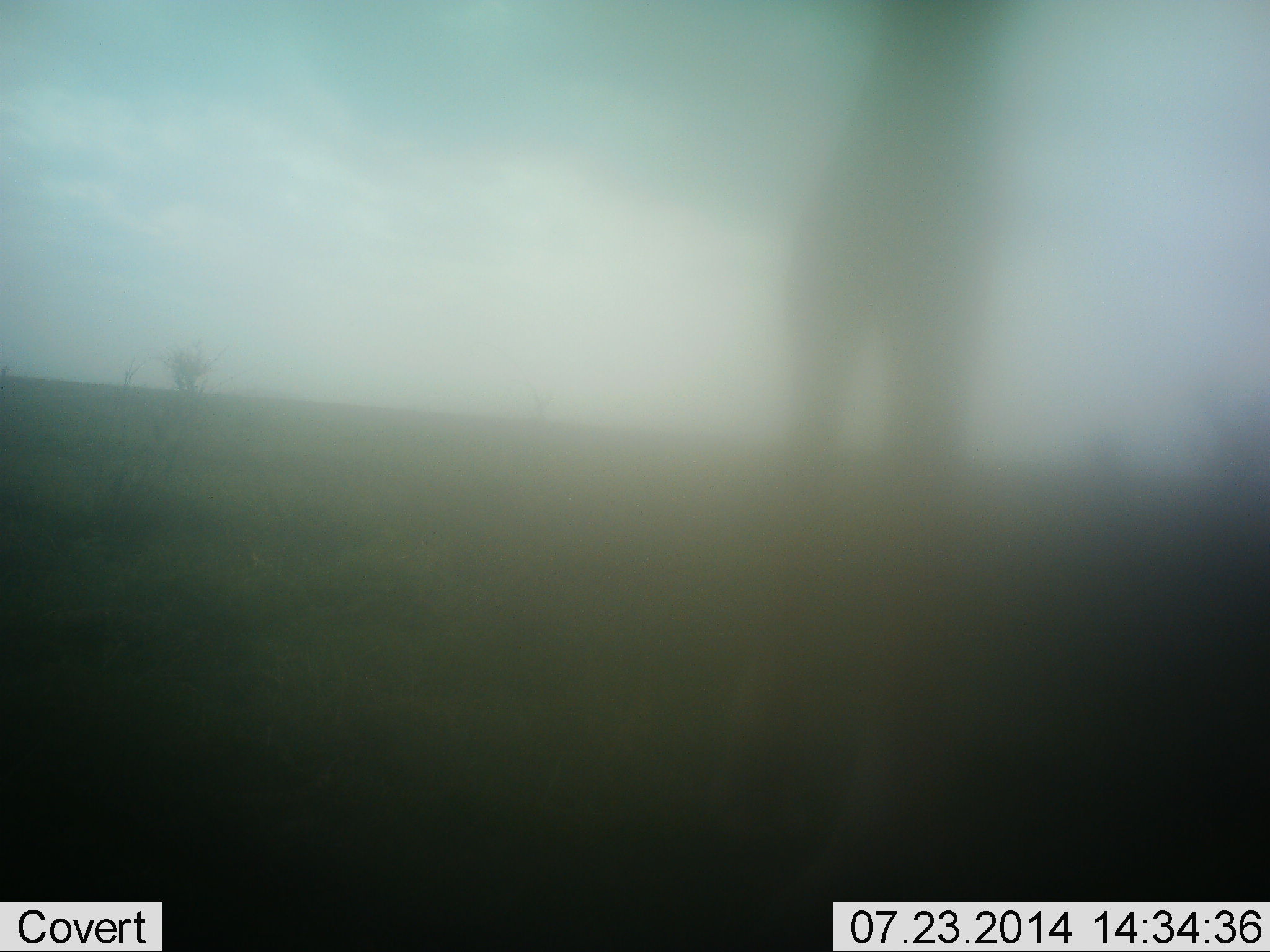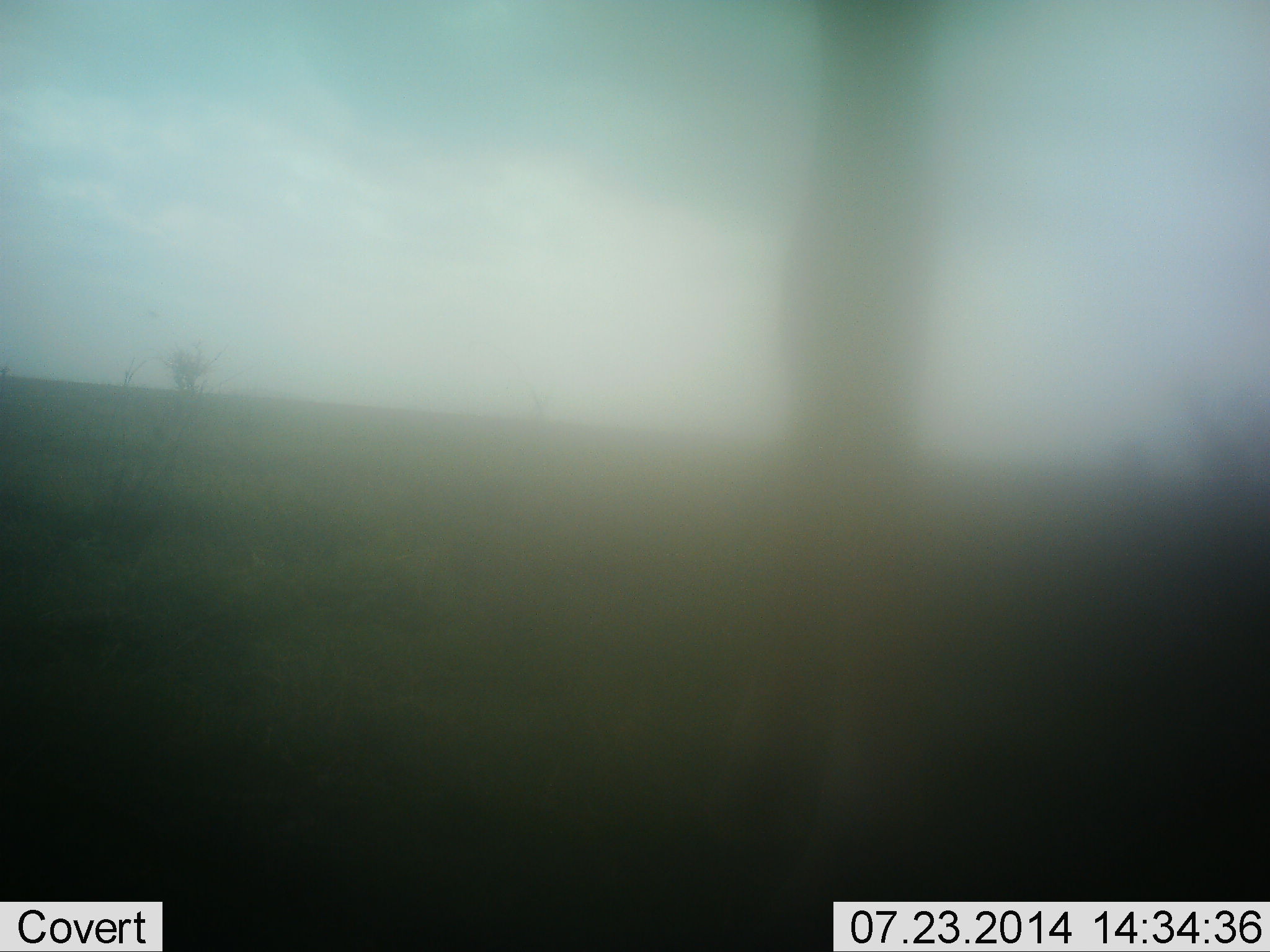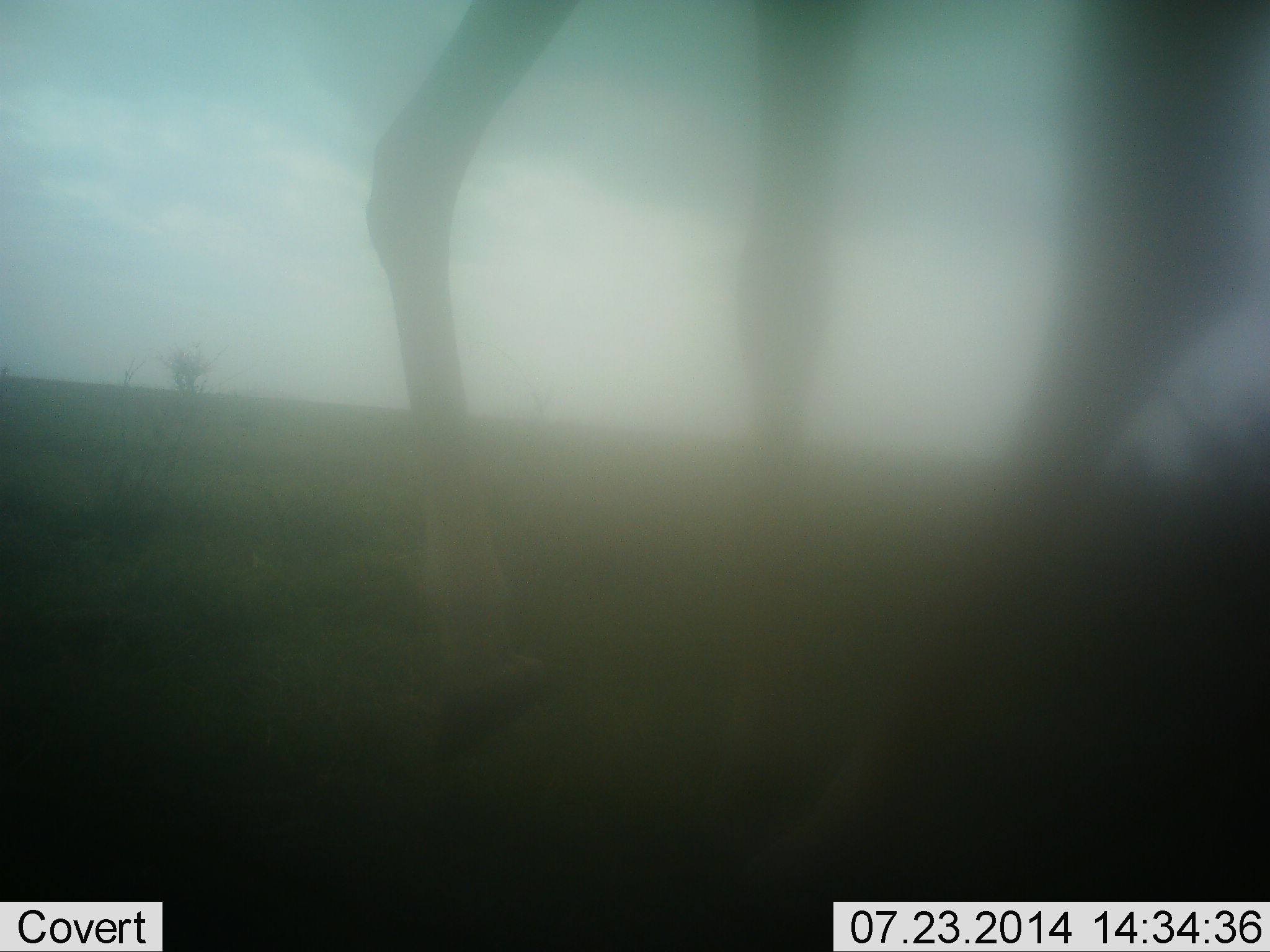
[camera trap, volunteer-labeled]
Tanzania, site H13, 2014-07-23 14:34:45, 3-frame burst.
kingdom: Animalia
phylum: Chordata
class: Mammalia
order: Artiodactyla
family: Giraffidae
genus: Giraffa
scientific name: Giraffa camelopardalis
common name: giraffe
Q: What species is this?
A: Giraffe (Giraffa camelopardalis).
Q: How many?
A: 1.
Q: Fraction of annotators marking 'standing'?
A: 22%.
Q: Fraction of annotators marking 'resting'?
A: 0%.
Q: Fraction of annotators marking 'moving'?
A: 100%.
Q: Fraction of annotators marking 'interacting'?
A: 0%.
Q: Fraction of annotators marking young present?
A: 0%.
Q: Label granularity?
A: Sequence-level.